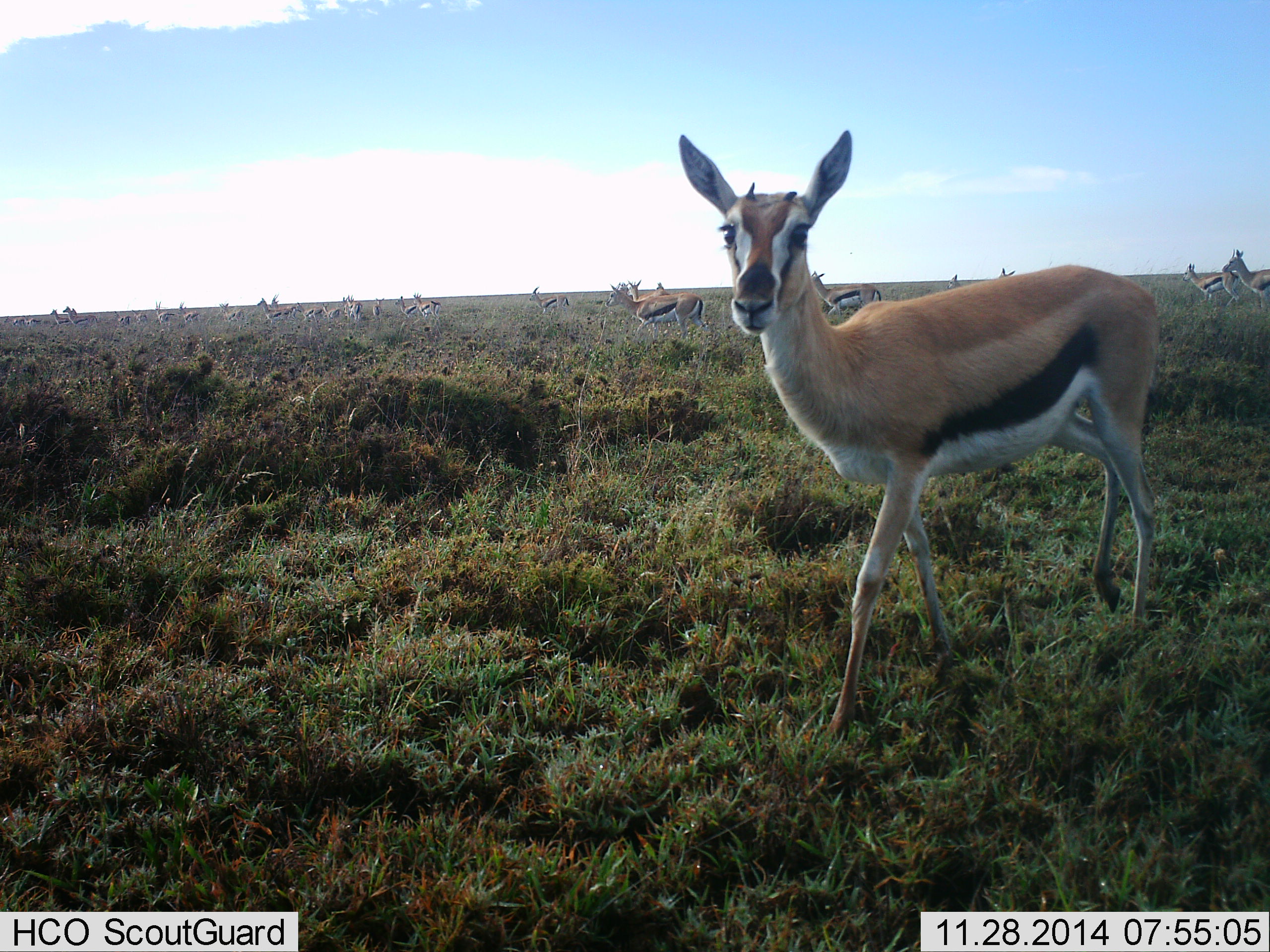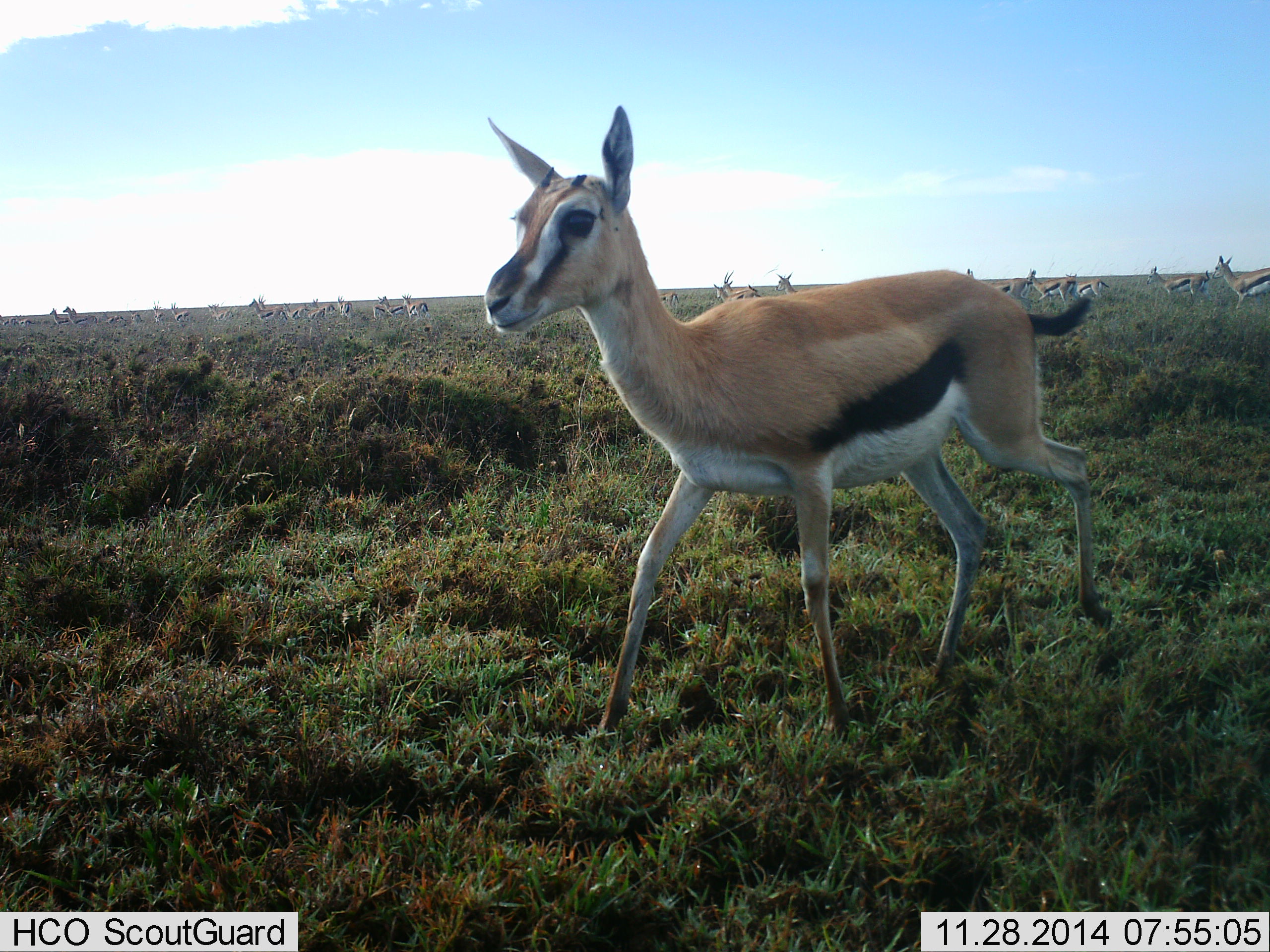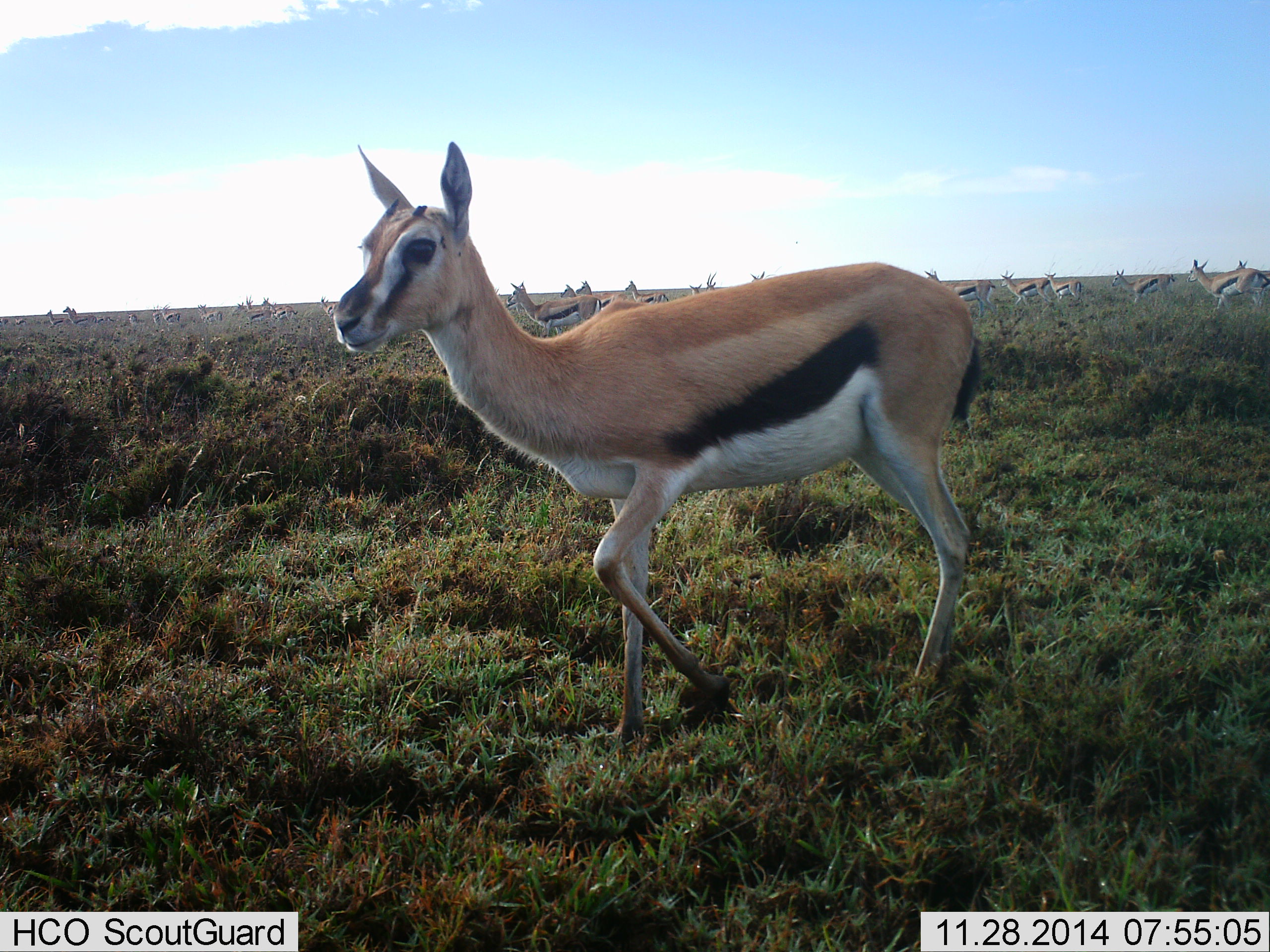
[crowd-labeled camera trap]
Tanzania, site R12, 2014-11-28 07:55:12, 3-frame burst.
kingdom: Animalia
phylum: Chordata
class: Mammalia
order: Artiodactyla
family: Bovidae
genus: Eudorcas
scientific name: Eudorcas thomsonii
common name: thomson's gazelle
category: gazellethomsons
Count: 11-50.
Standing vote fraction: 40%.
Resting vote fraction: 0%.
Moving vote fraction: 90%.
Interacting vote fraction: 10%.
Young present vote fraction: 10%.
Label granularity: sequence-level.